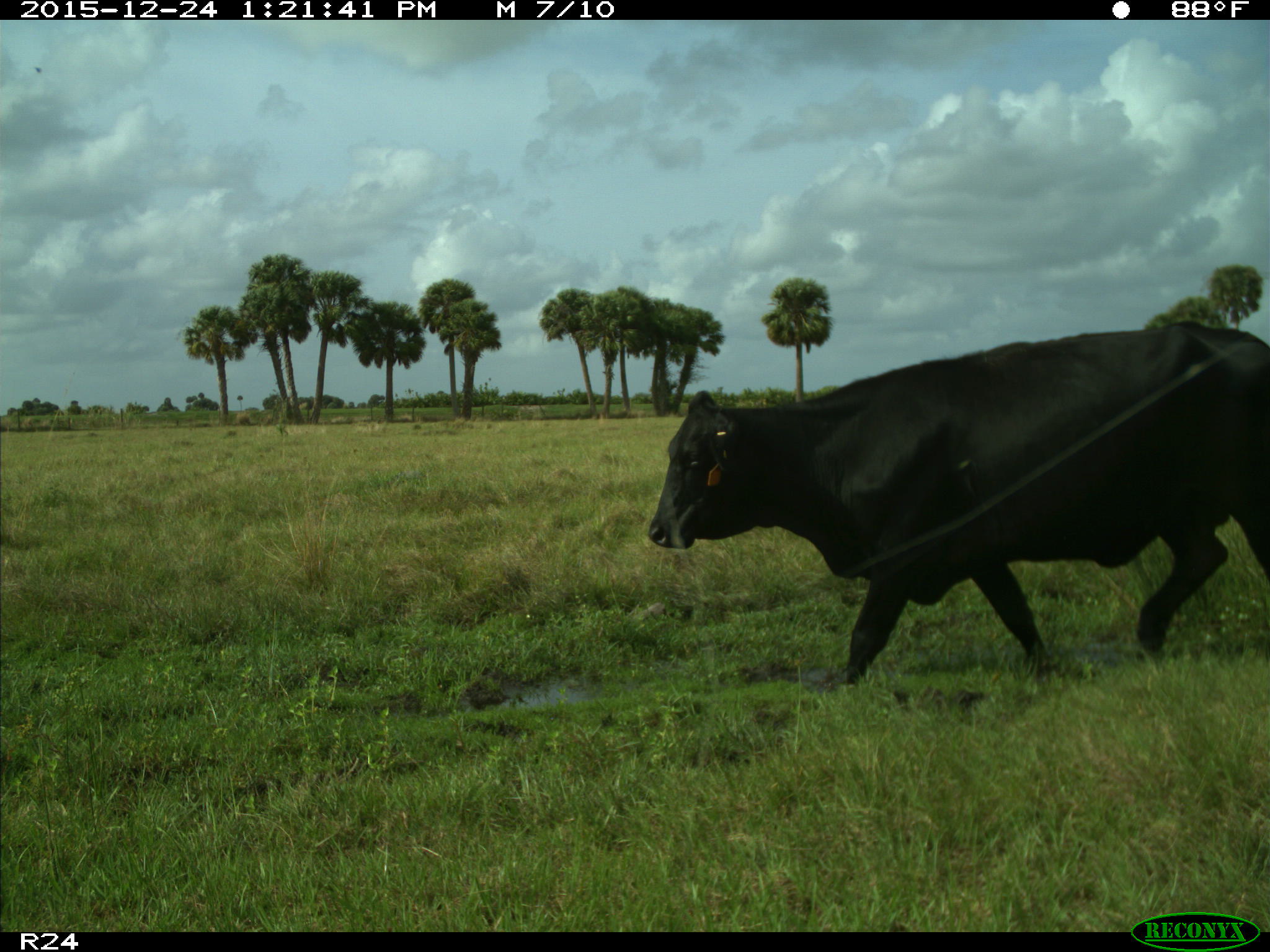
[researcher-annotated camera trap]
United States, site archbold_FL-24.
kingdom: Animalia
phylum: Chordata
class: Mammalia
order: Artiodactyla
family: Bovidae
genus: Bos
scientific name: Bos taurus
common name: domestic cow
Bos taurus (domestic cow).